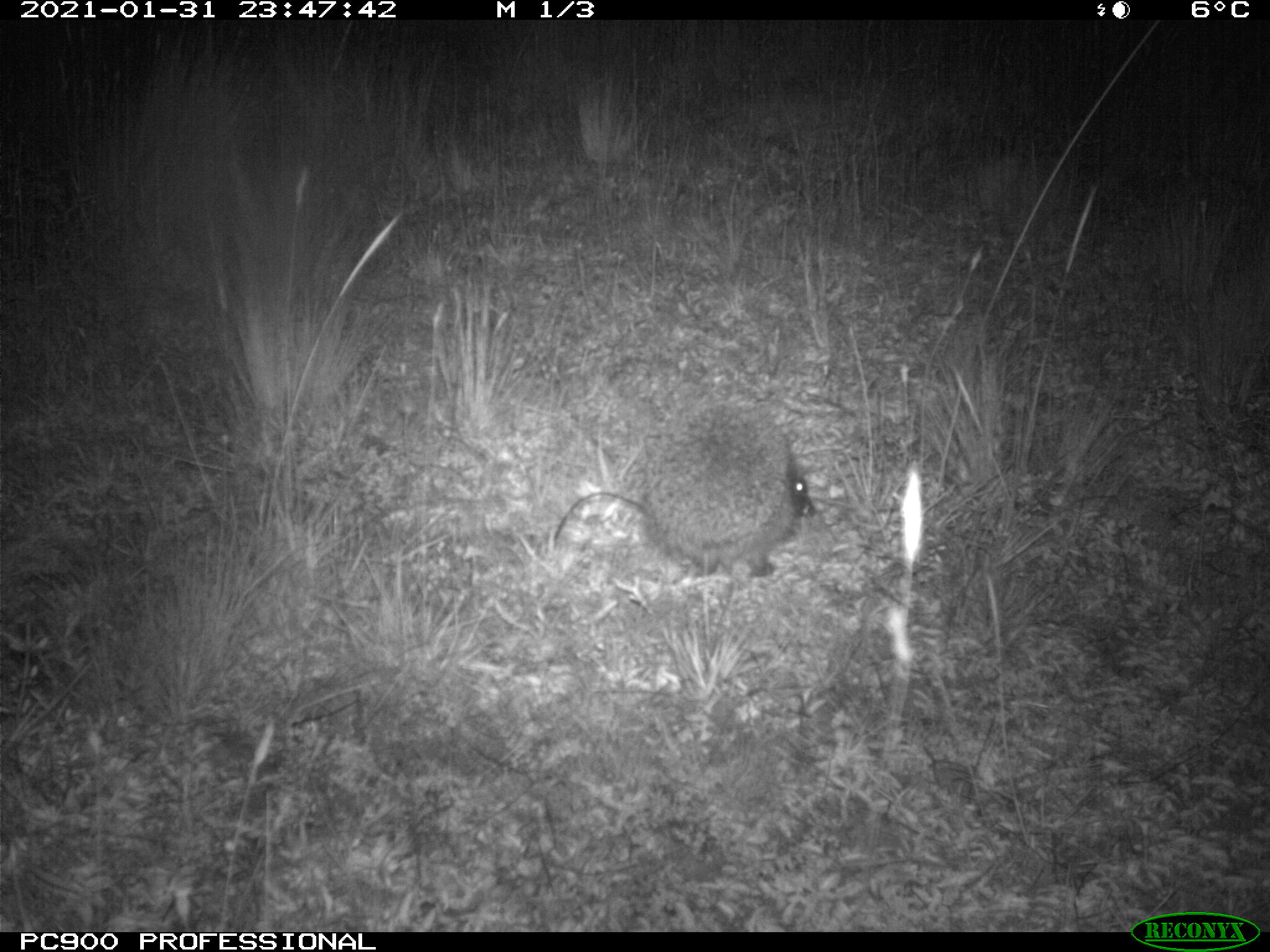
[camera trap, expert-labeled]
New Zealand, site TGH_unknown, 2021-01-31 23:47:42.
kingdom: Animalia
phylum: Chordata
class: Mammalia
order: Eulipotyphla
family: Erinaceidae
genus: Erinaceus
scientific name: Erinaceus europaeus europaeus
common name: european hedgehog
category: hedgehog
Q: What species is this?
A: Hedgehog (european hedgehog) (Erinaceus europaeus europaeus).